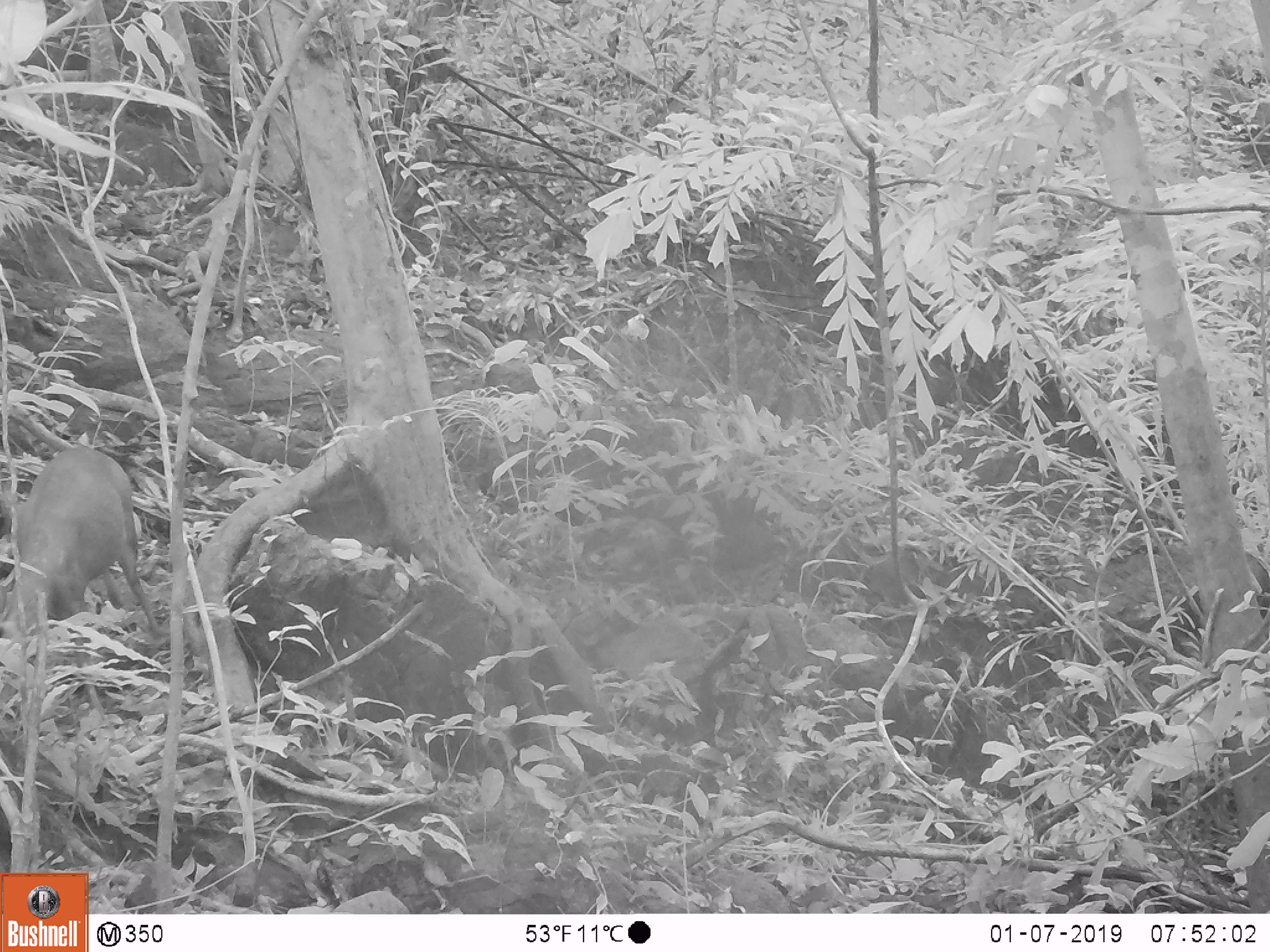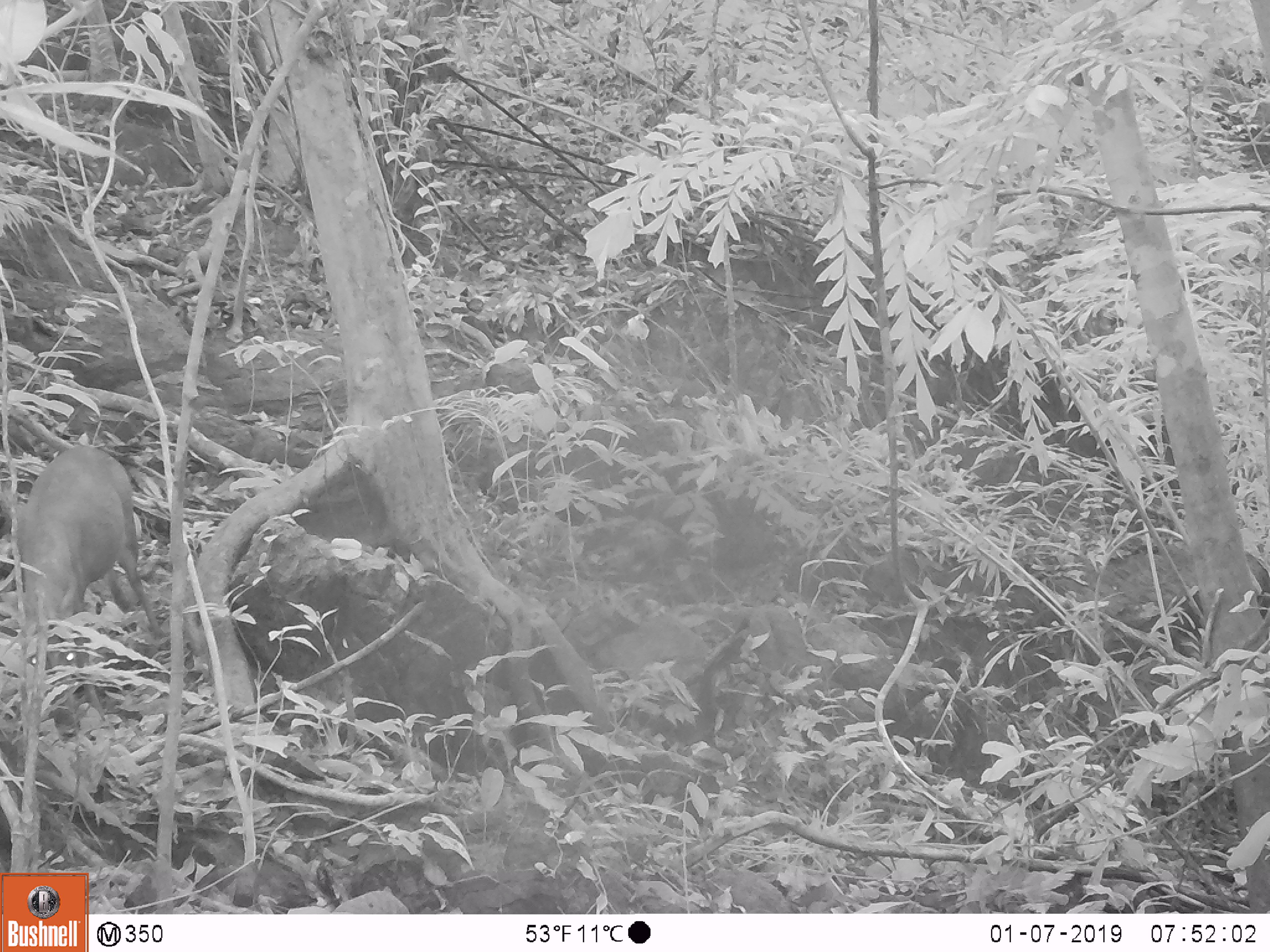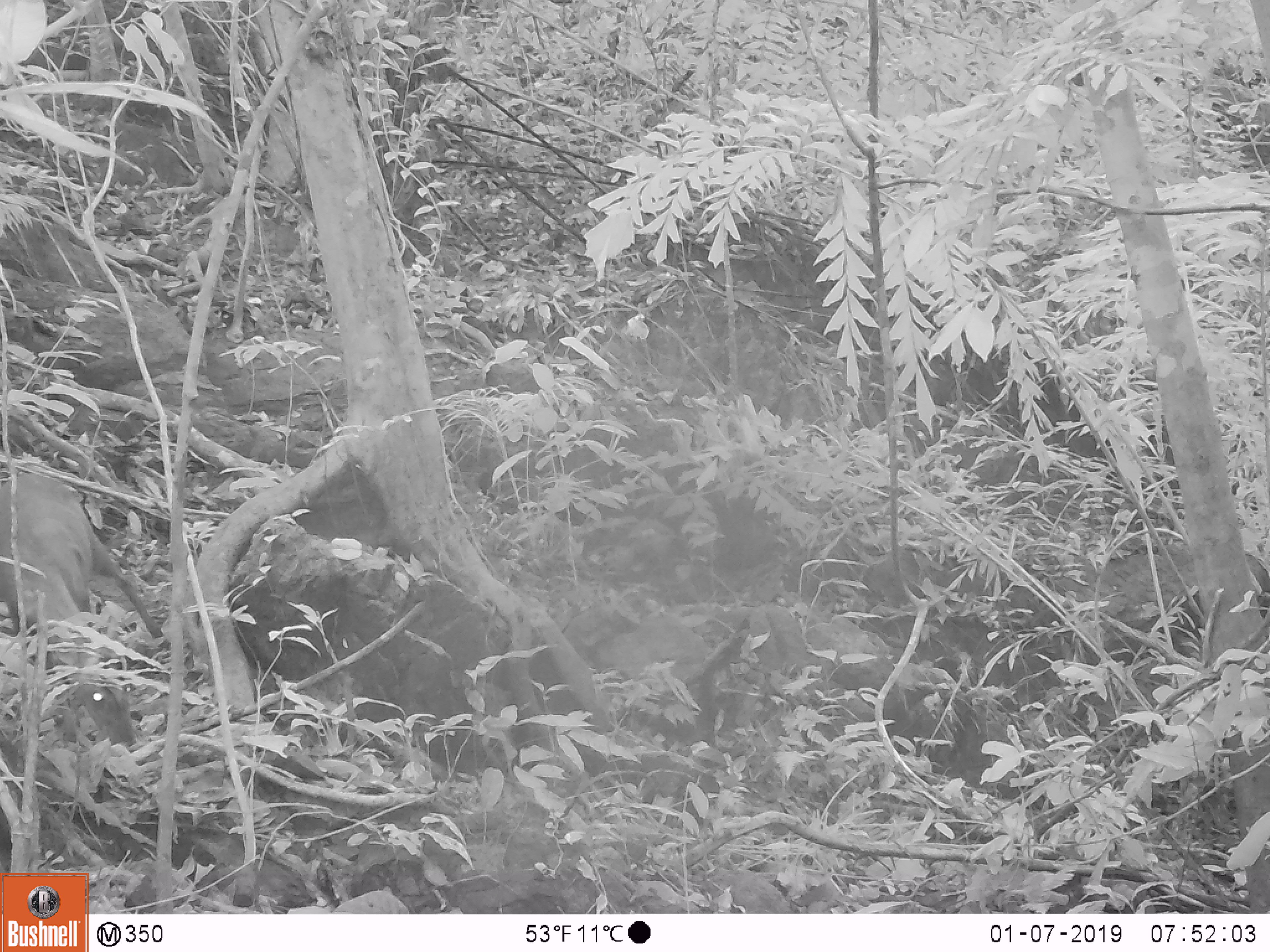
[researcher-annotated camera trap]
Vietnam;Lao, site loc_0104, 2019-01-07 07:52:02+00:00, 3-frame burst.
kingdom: Animalia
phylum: Chordata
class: Mammalia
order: Artiodactyla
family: Cervidae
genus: Muntiacus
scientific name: Muntiacus rooseveltorum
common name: roosevelt's muntjac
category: roosevelts muntjac group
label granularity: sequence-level